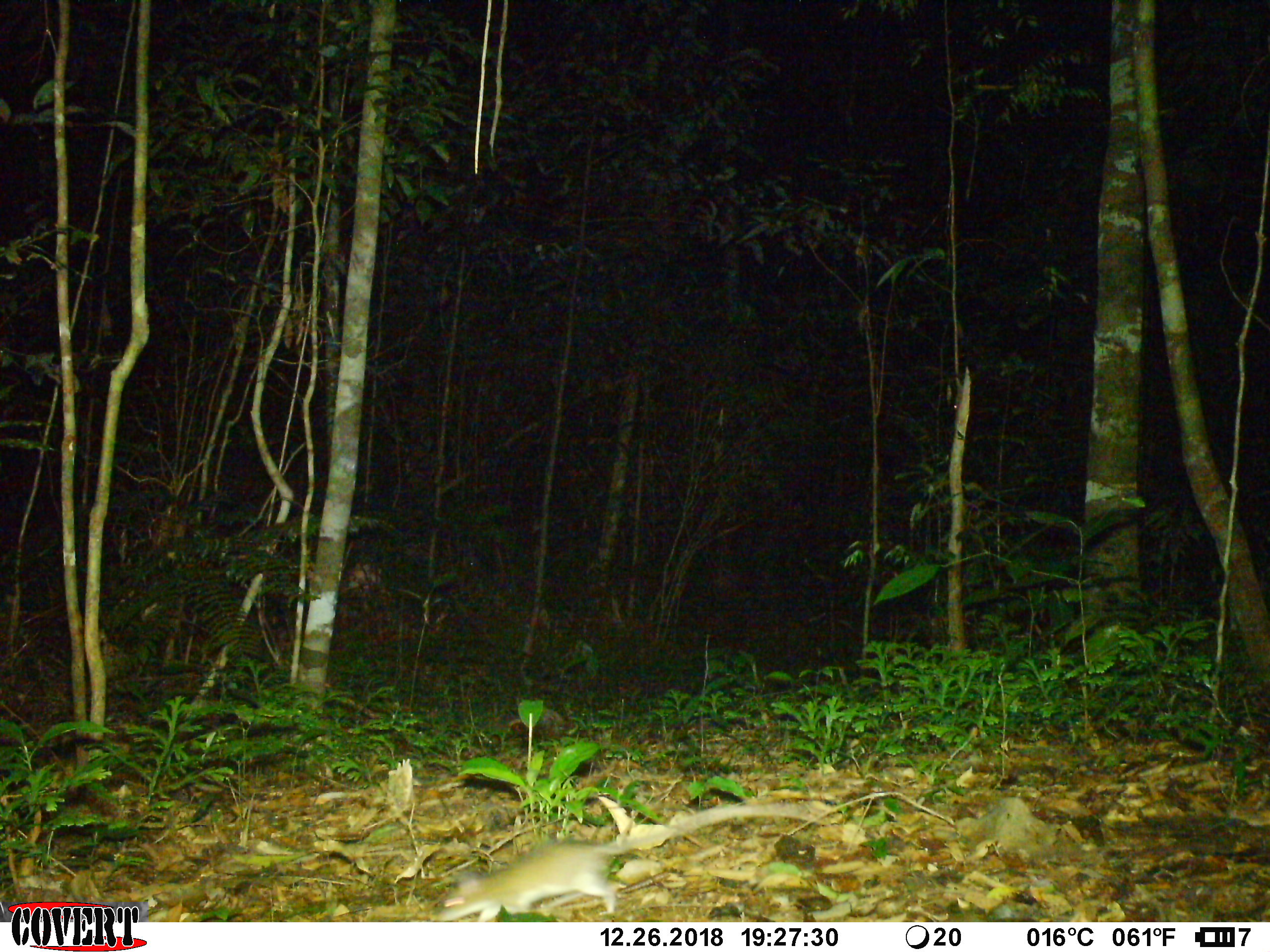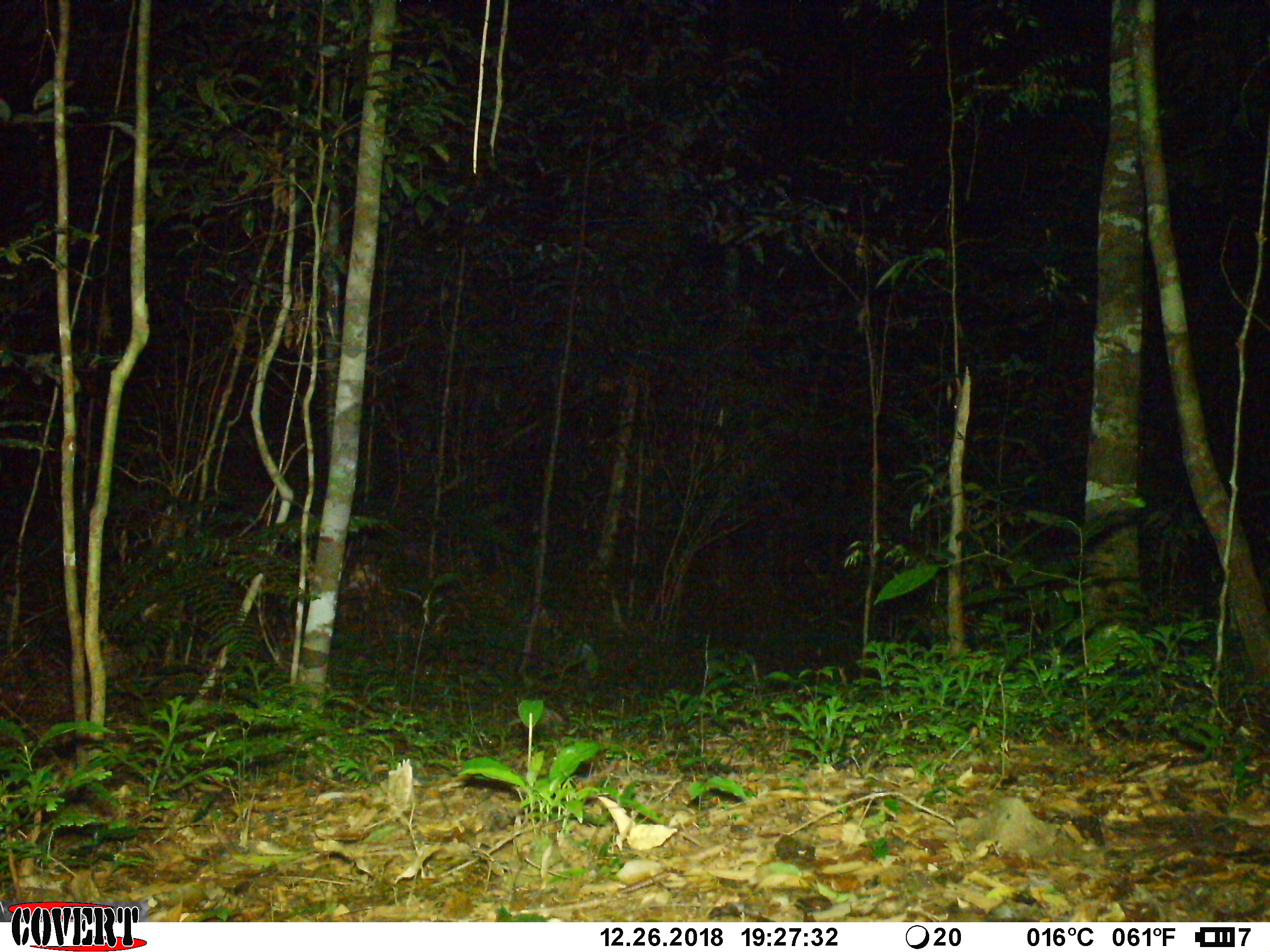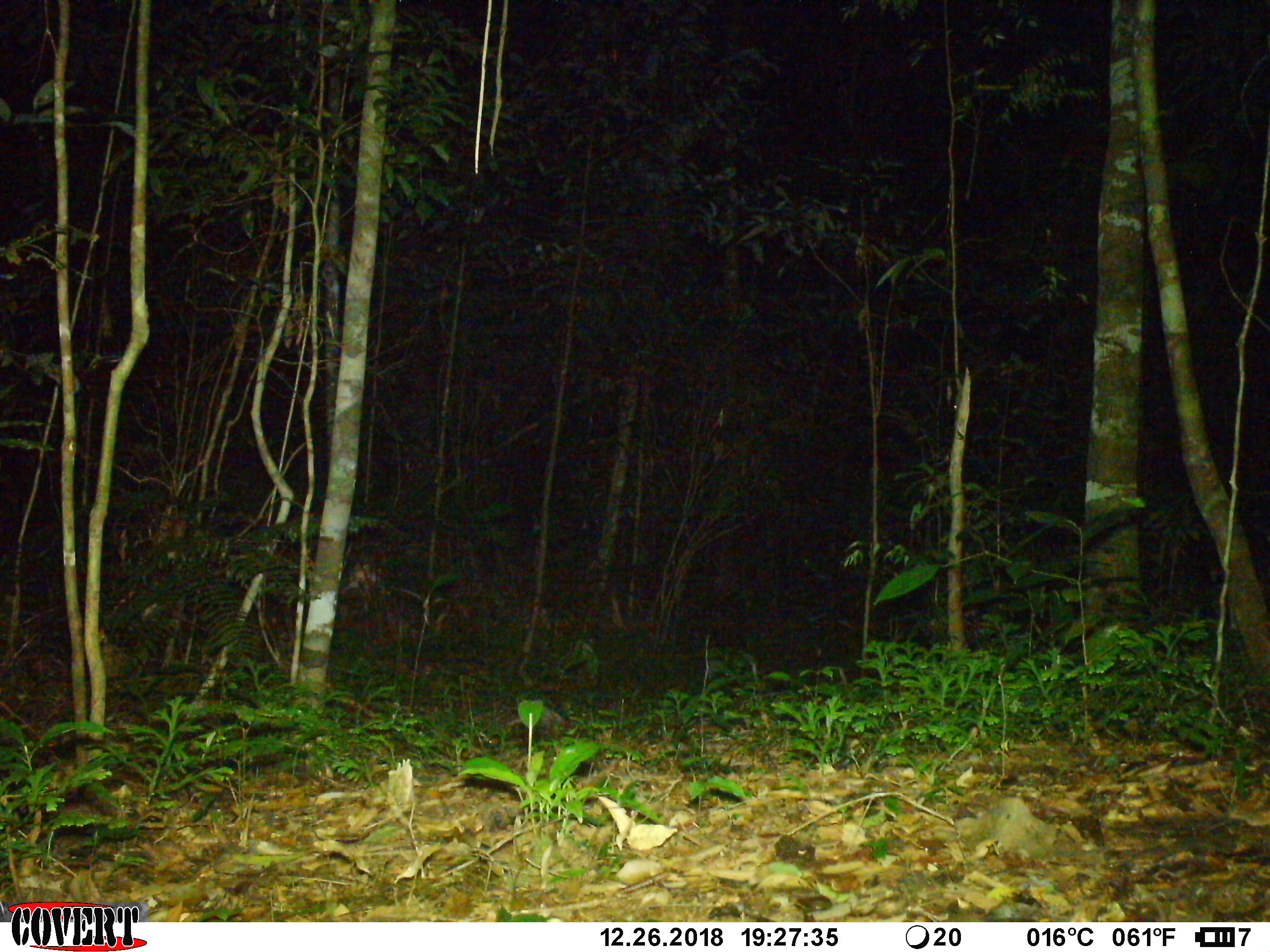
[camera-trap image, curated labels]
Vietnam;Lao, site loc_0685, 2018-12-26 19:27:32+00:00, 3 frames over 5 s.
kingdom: Animalia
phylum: Chordata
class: Mammalia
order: Rodentia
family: Muridae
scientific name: Muridae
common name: old-world mice and rats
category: unidentified murid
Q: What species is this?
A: Unidentified murid (old-world mice and rats) (Muridae).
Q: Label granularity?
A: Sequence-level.